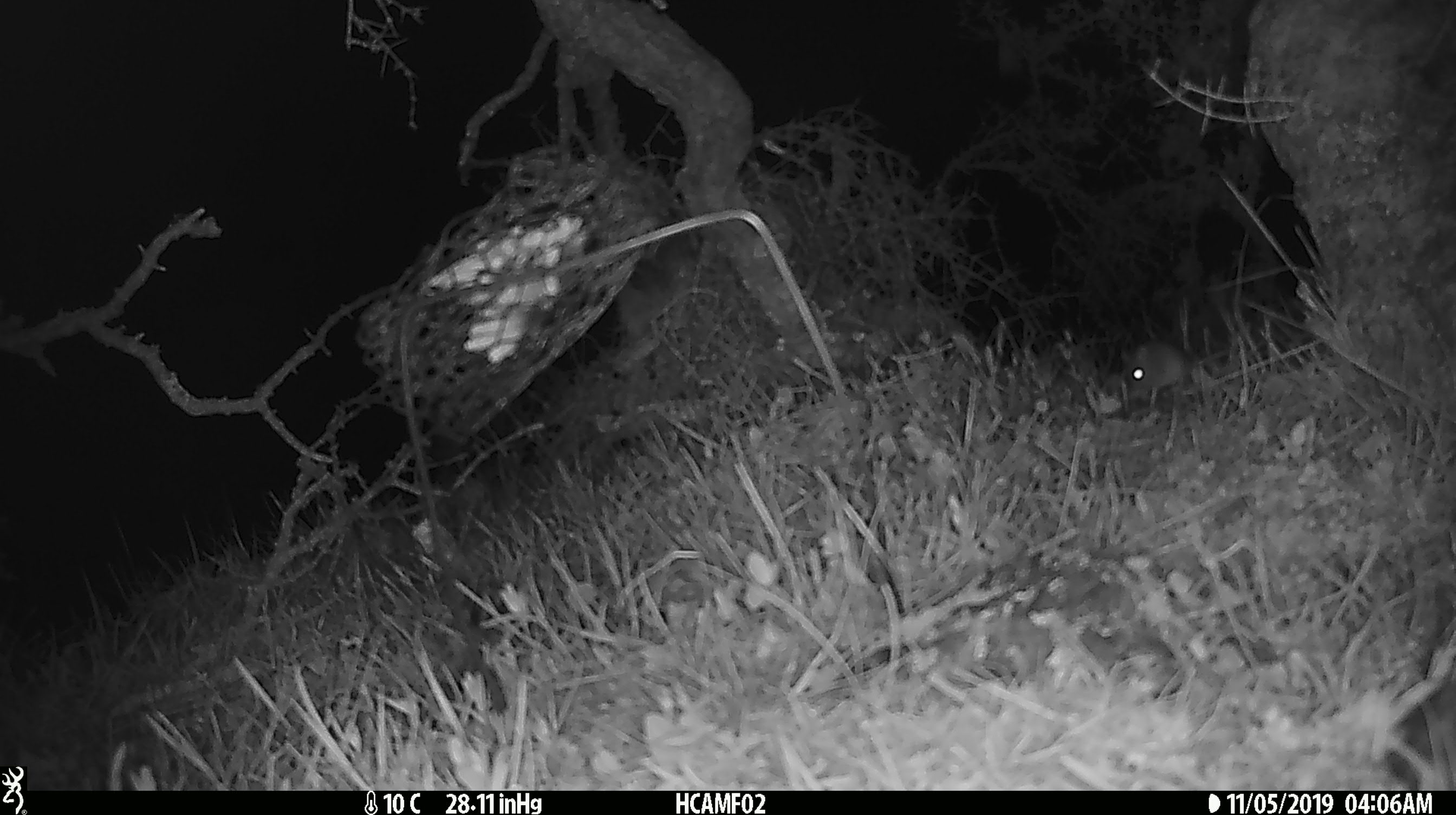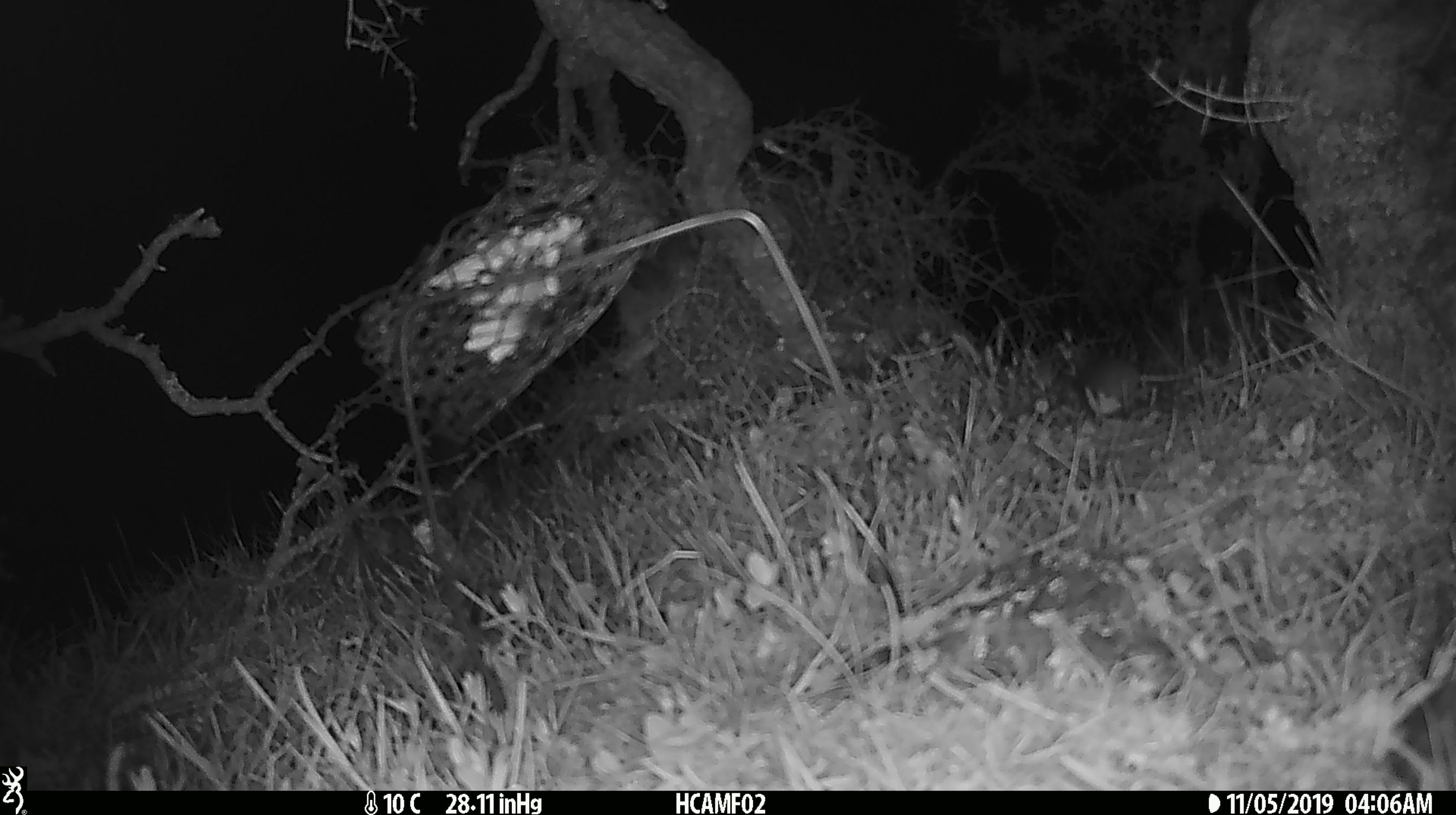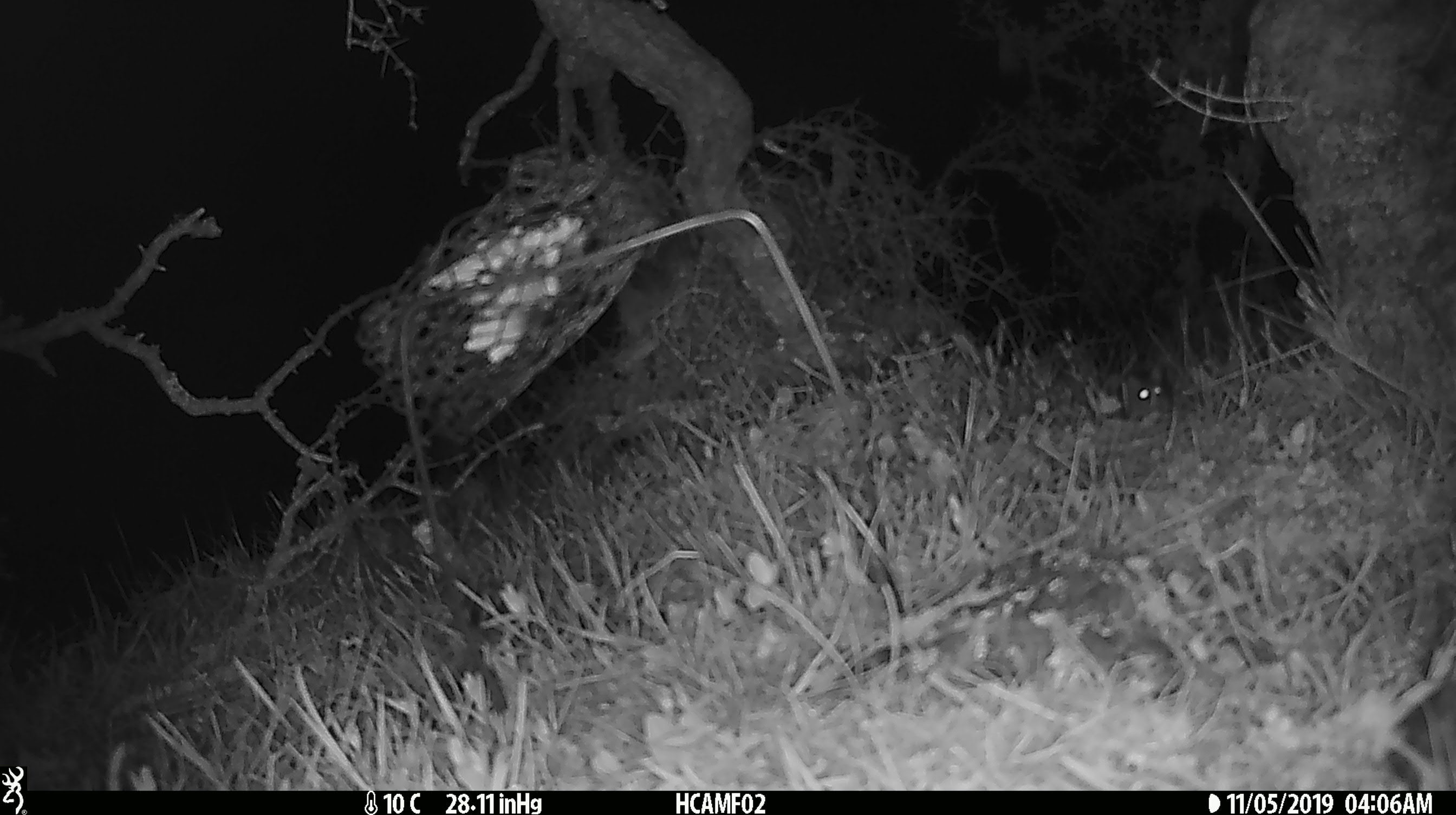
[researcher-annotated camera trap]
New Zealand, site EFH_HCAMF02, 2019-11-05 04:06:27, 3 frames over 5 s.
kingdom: Animalia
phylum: Chordata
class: Mammalia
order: Rodentia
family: Muridae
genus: Mus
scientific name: Mus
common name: mouse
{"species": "mouse (Mus)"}